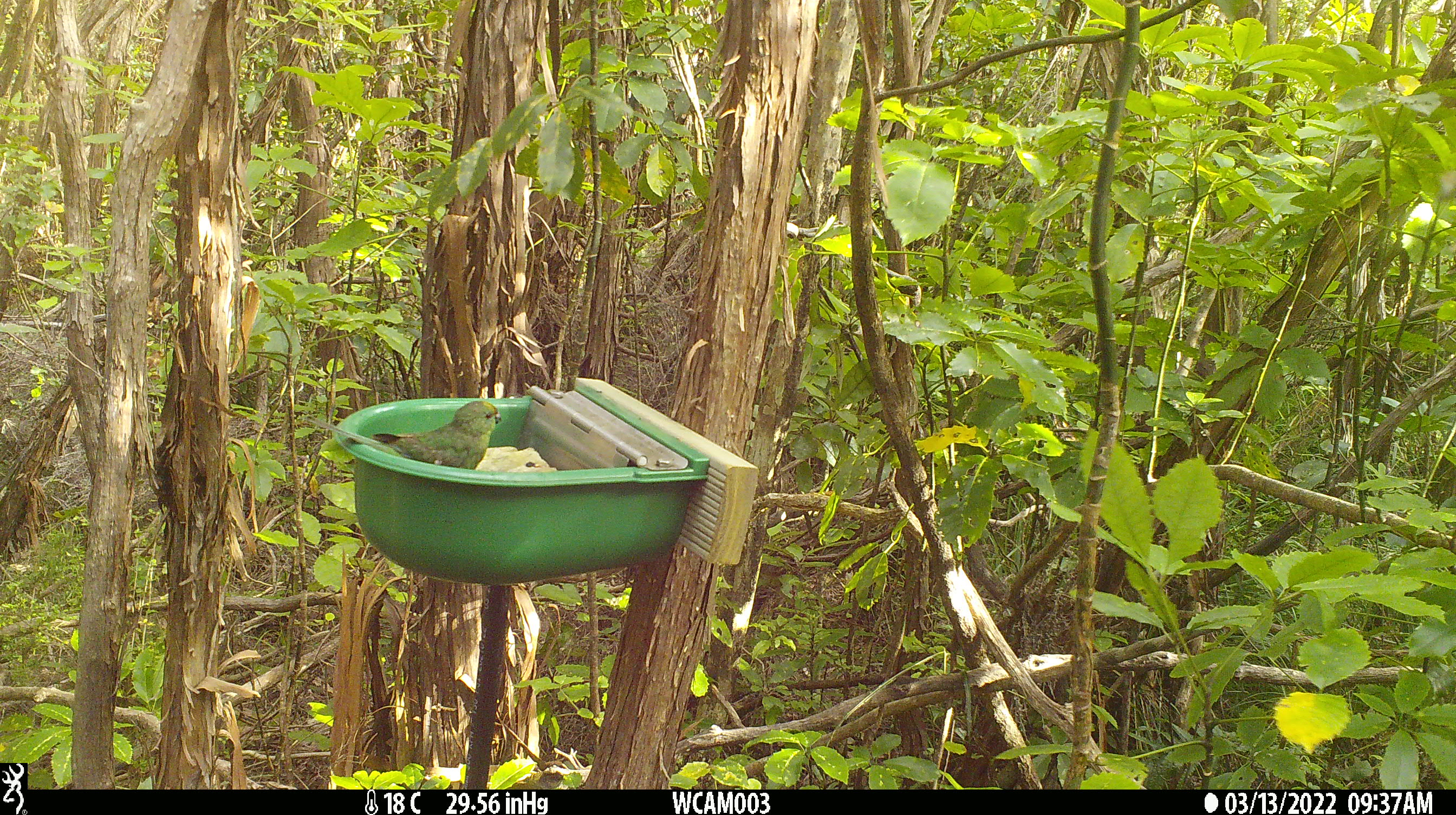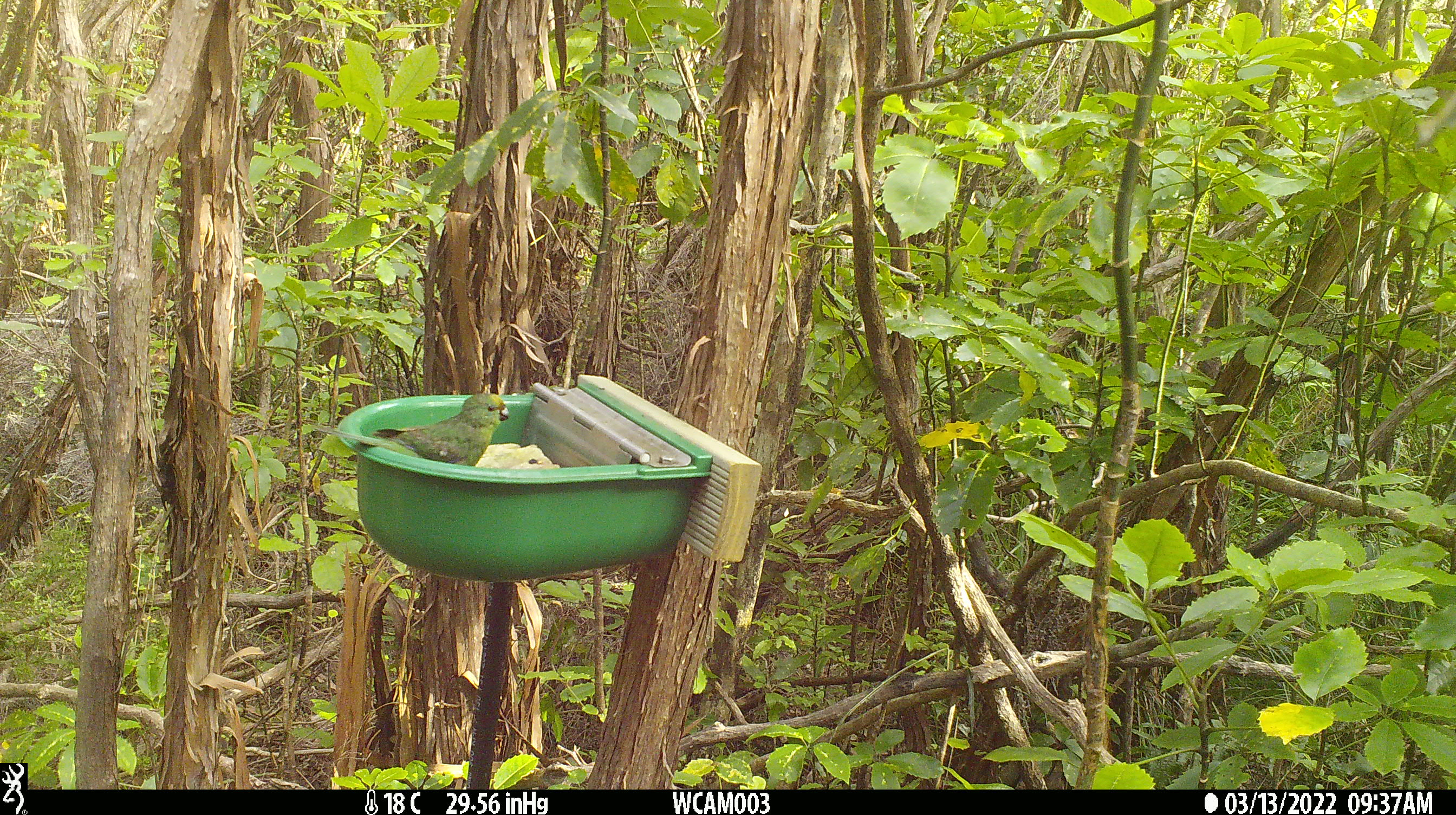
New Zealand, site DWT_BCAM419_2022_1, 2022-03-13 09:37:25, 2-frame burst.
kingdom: Animalia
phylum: Chordata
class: Aves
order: Psittaciformes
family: Psittaculidae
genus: Cyanoramphus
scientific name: Cyanoramphus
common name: parakeet